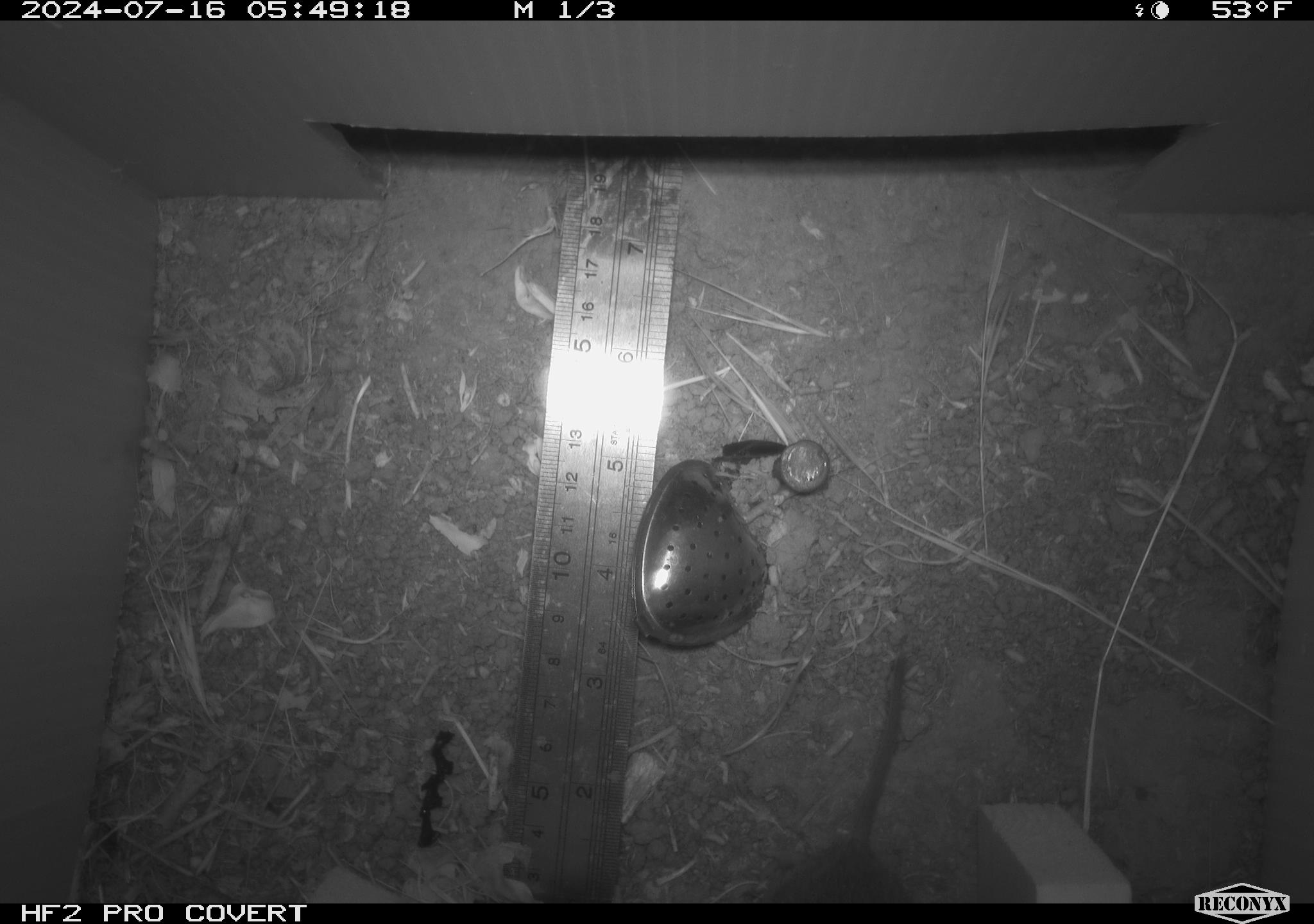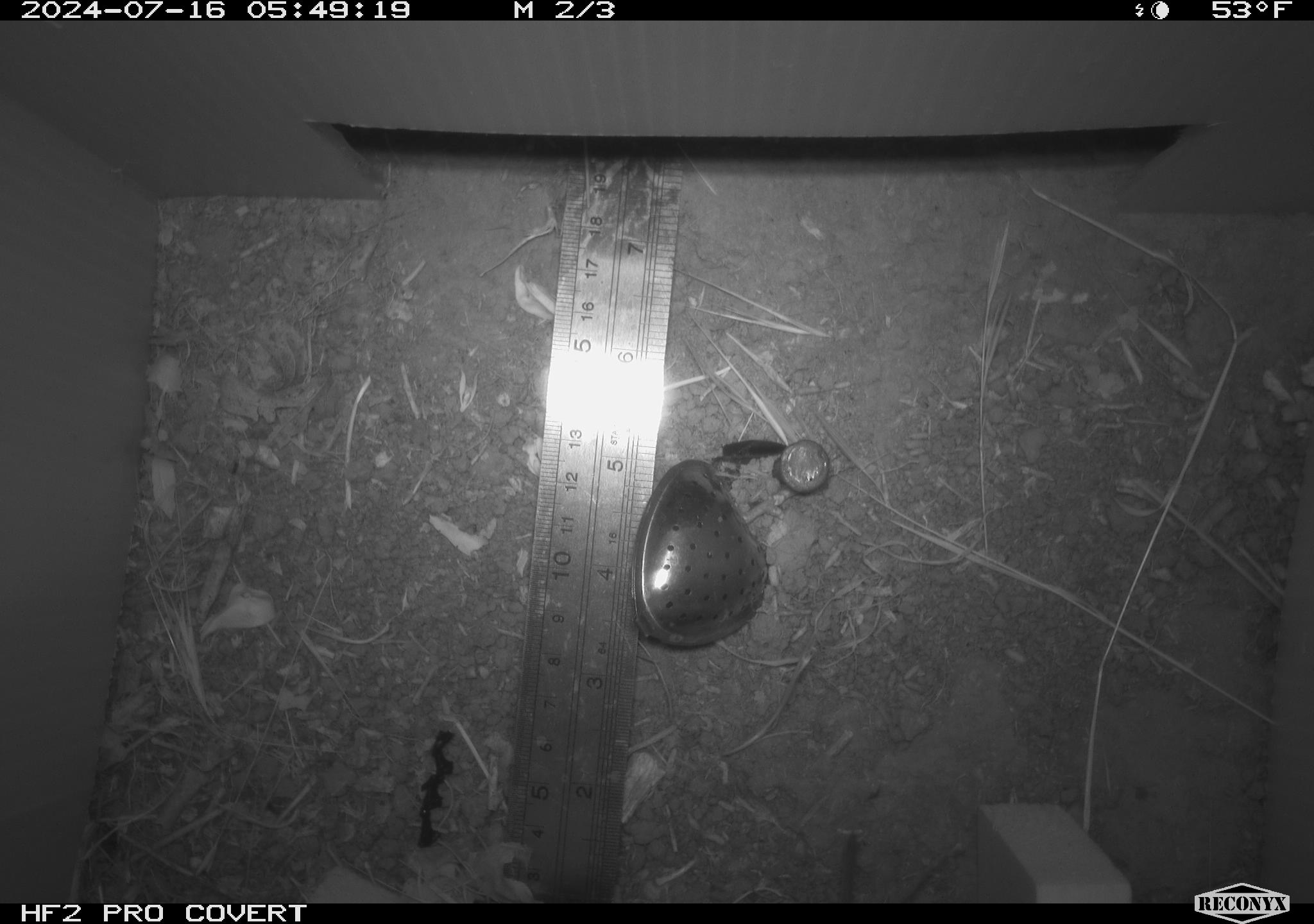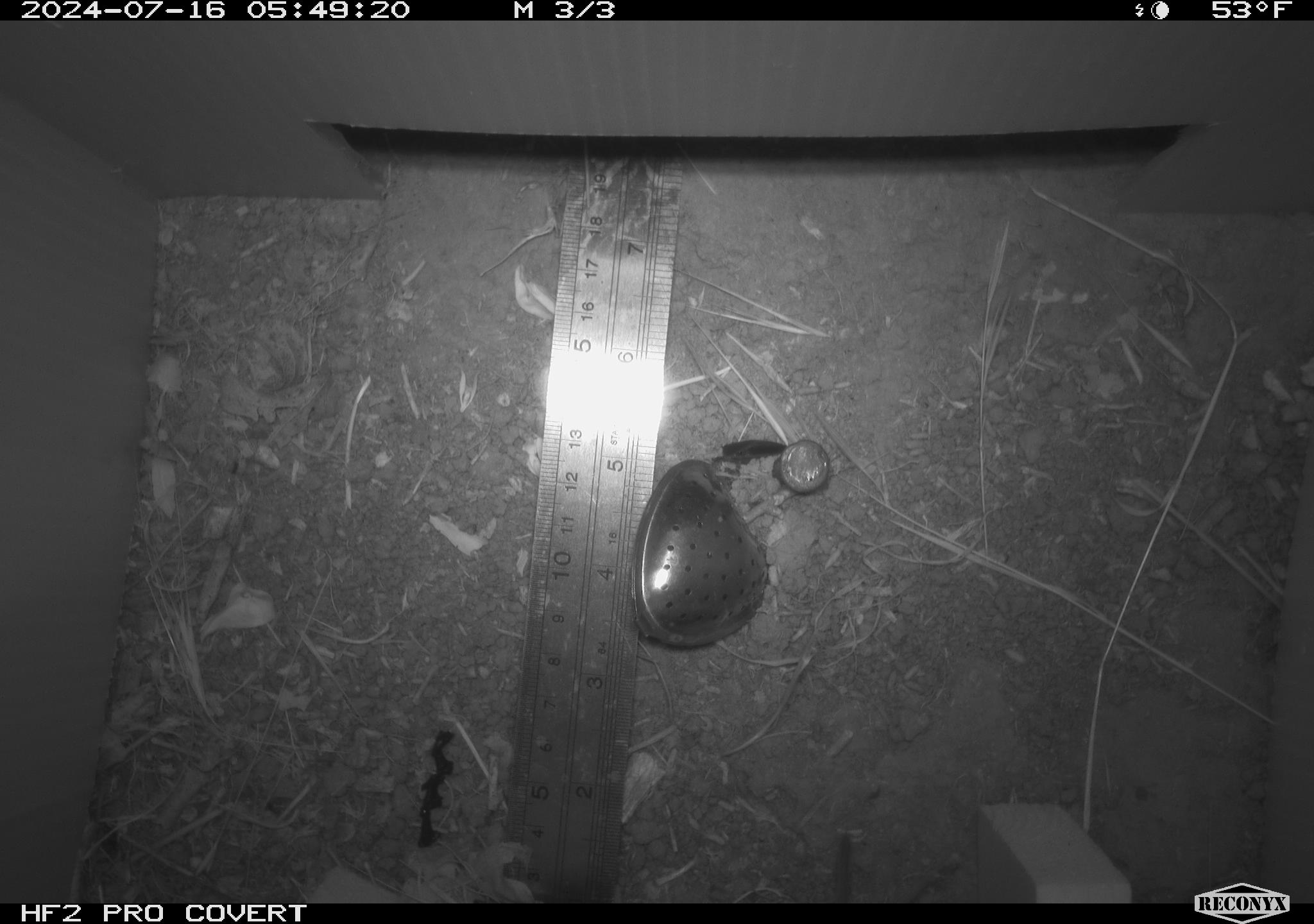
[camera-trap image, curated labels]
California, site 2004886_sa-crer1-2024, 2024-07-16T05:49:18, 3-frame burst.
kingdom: Animalia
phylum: Chordata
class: Mammalia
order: Rodentia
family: Cricetidae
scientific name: Arvicolinae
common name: voles, lemmings, and muskrats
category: arvicolinae subfamily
Arvicolinae subfamily (voles, lemmings, and muskrats) (Arvicolinae).